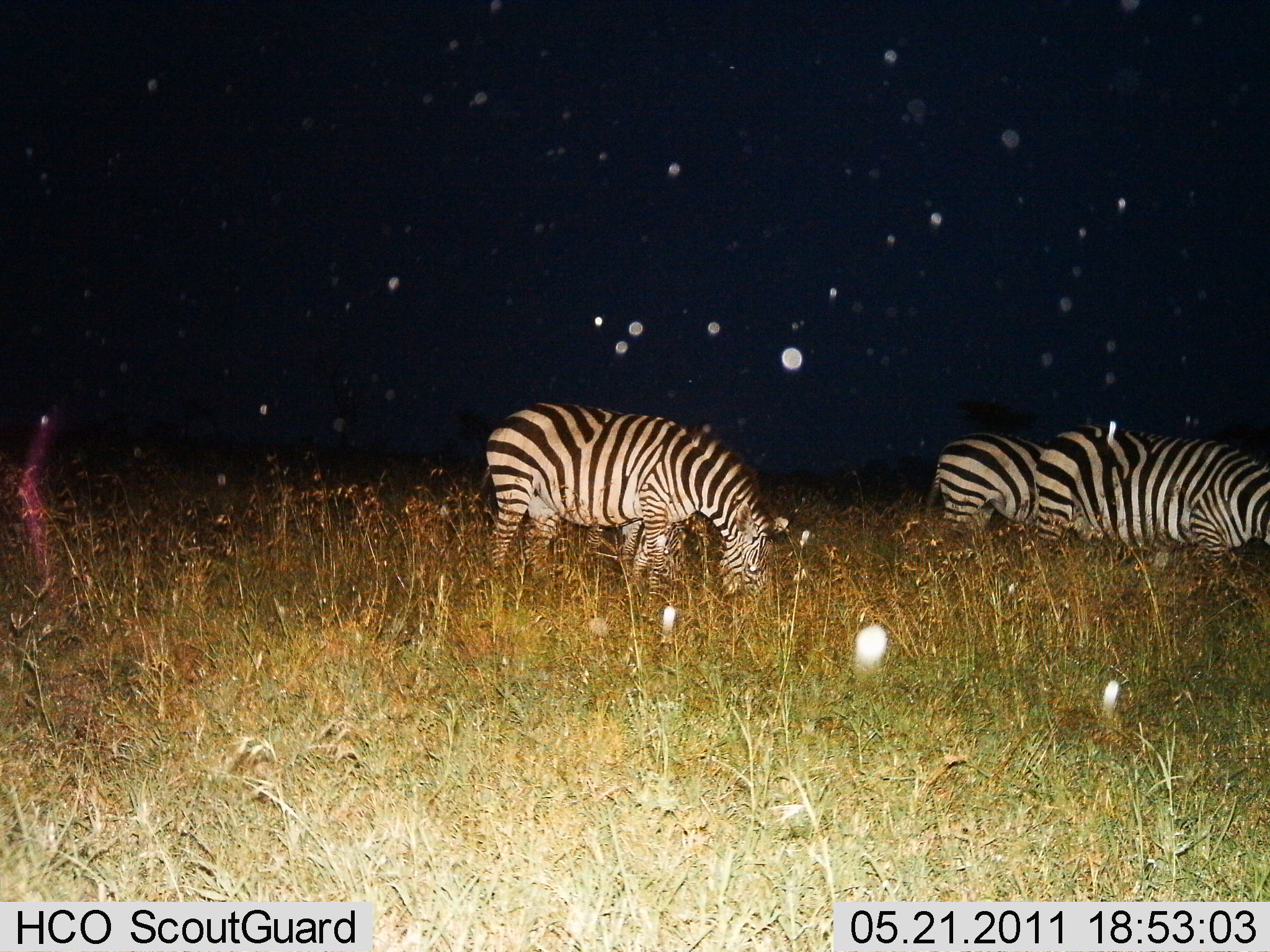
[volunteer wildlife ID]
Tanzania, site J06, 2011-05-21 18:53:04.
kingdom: Animalia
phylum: Chordata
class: Mammalia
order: Perissodactyla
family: Equidae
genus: Equus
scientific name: Equus quagga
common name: plains zebra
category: zebra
Zebra (plains zebra) (Equus quagga), count 3. Behavior (volunteer vote fractions): standing 33%, resting 0%, moving 8%, interacting 0%. Young present (vote fraction): 0%. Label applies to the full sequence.